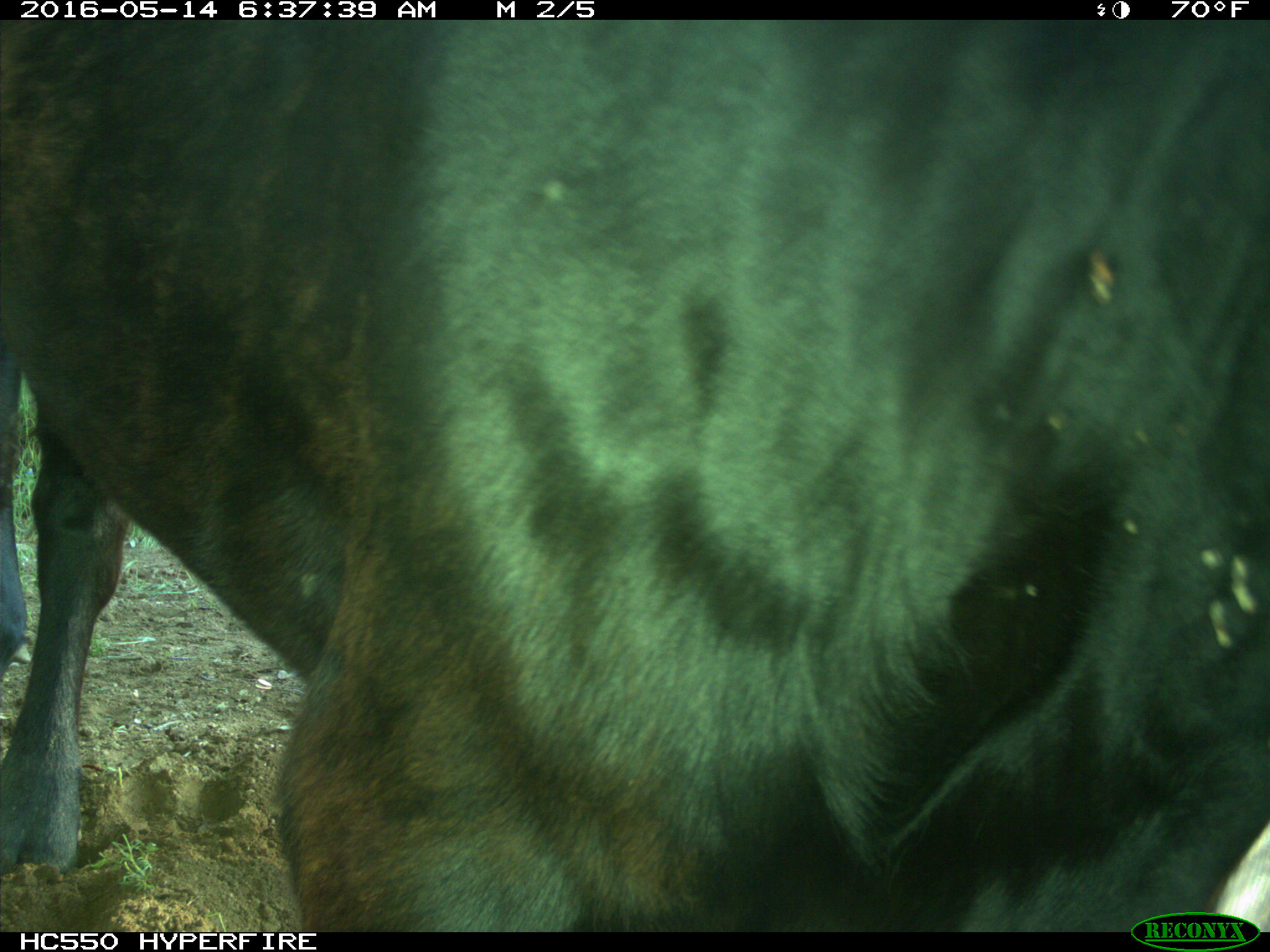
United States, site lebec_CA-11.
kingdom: Animalia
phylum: Chordata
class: Mammalia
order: Artiodactyla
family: Bovidae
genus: Bos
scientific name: Bos taurus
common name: domestic cow